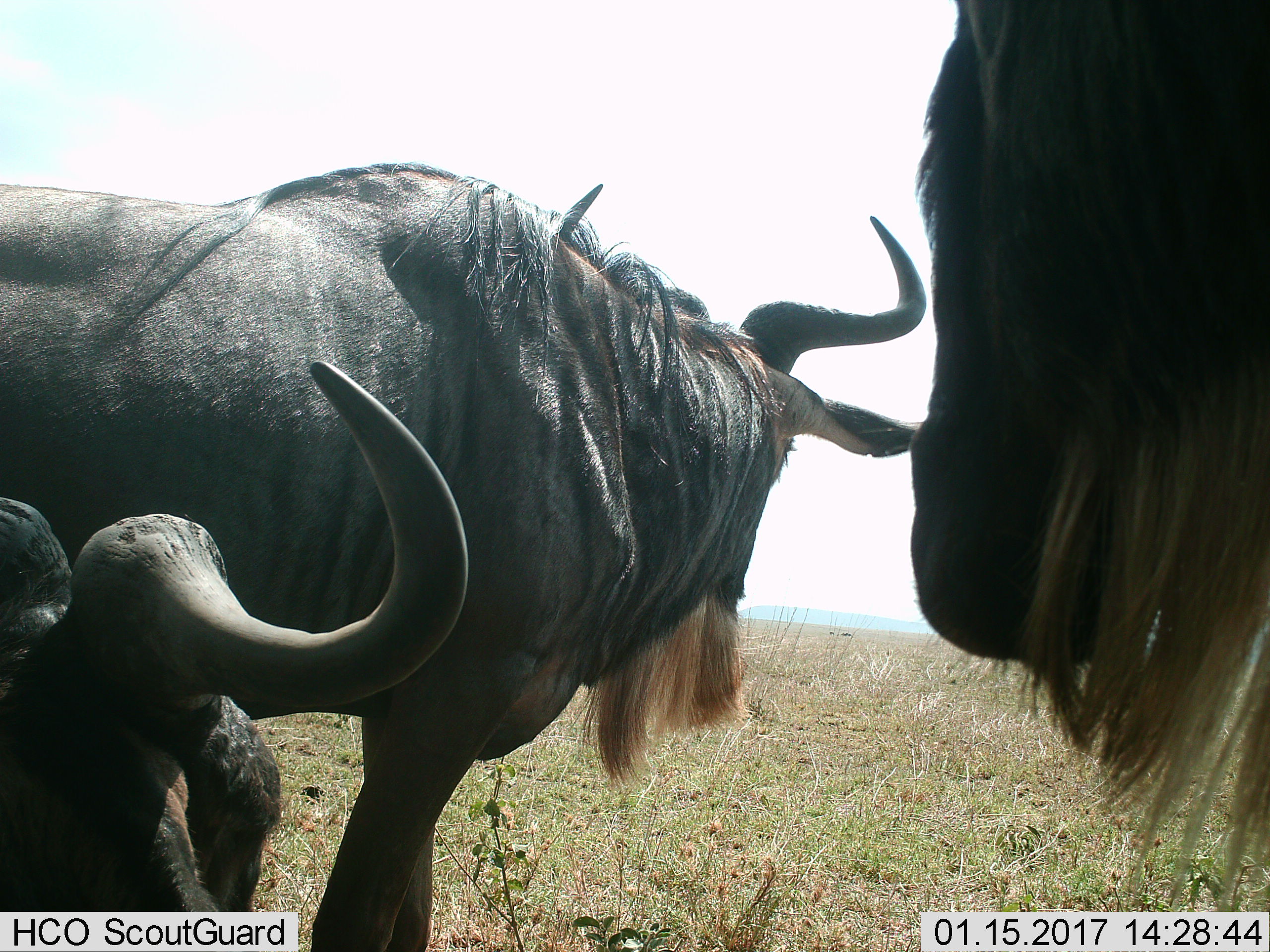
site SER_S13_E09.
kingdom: Animalia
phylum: Chordata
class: Mammalia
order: Artiodactyla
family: Bovidae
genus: Connochaetes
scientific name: Connochaetes taurinus taurinus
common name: blue wildebeest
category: wildebeestblue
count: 3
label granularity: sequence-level